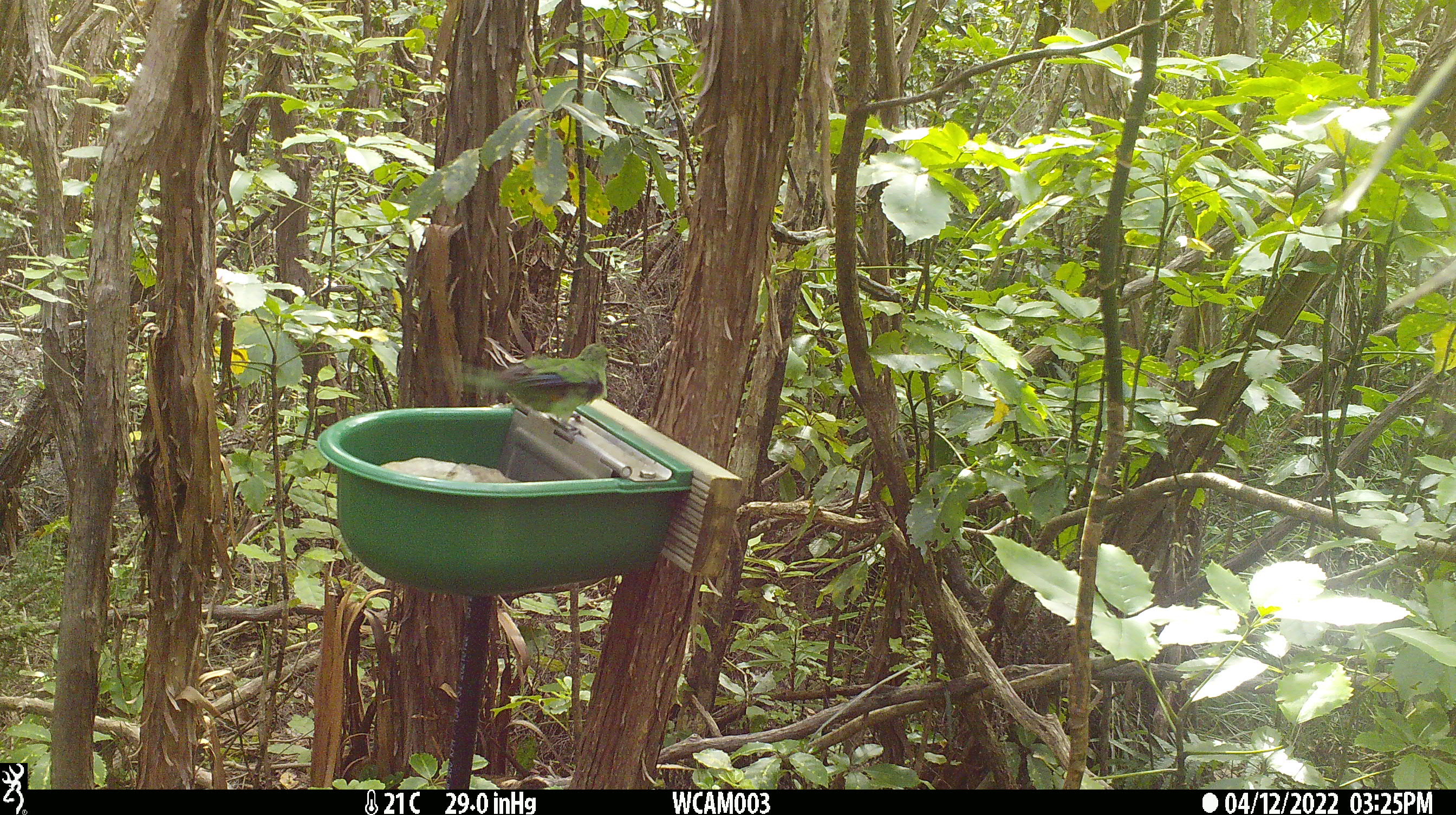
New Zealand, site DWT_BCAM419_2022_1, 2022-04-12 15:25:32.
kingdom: Animalia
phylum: Chordata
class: Aves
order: Psittaciformes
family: Psittaculidae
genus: Cyanoramphus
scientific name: Cyanoramphus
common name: parakeet